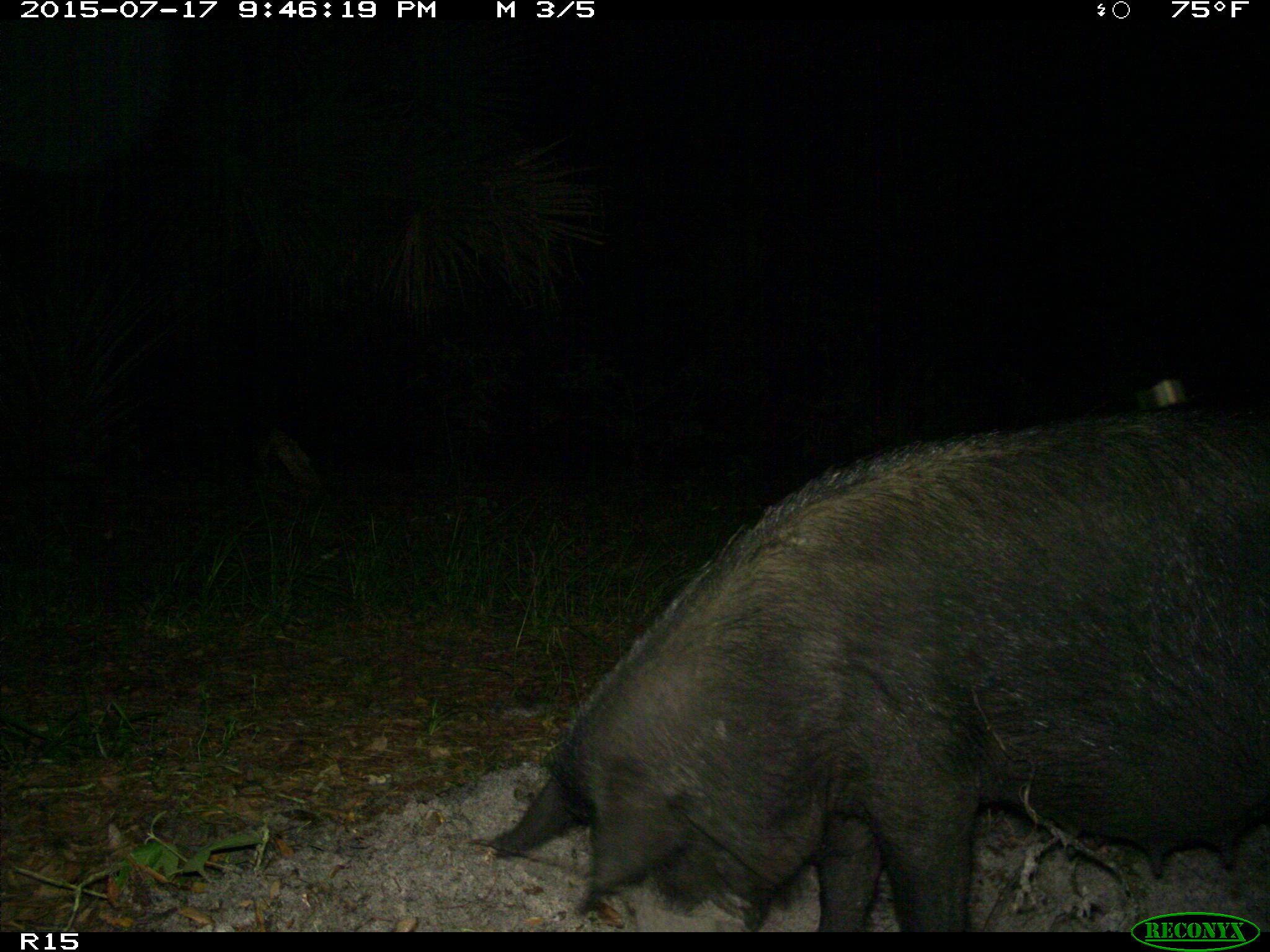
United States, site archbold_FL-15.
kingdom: Animalia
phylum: Chordata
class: Mammalia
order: Artiodactyla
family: Suidae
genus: Sus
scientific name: Sus scrofa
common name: wild boar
Sus scrofa (wild boar).